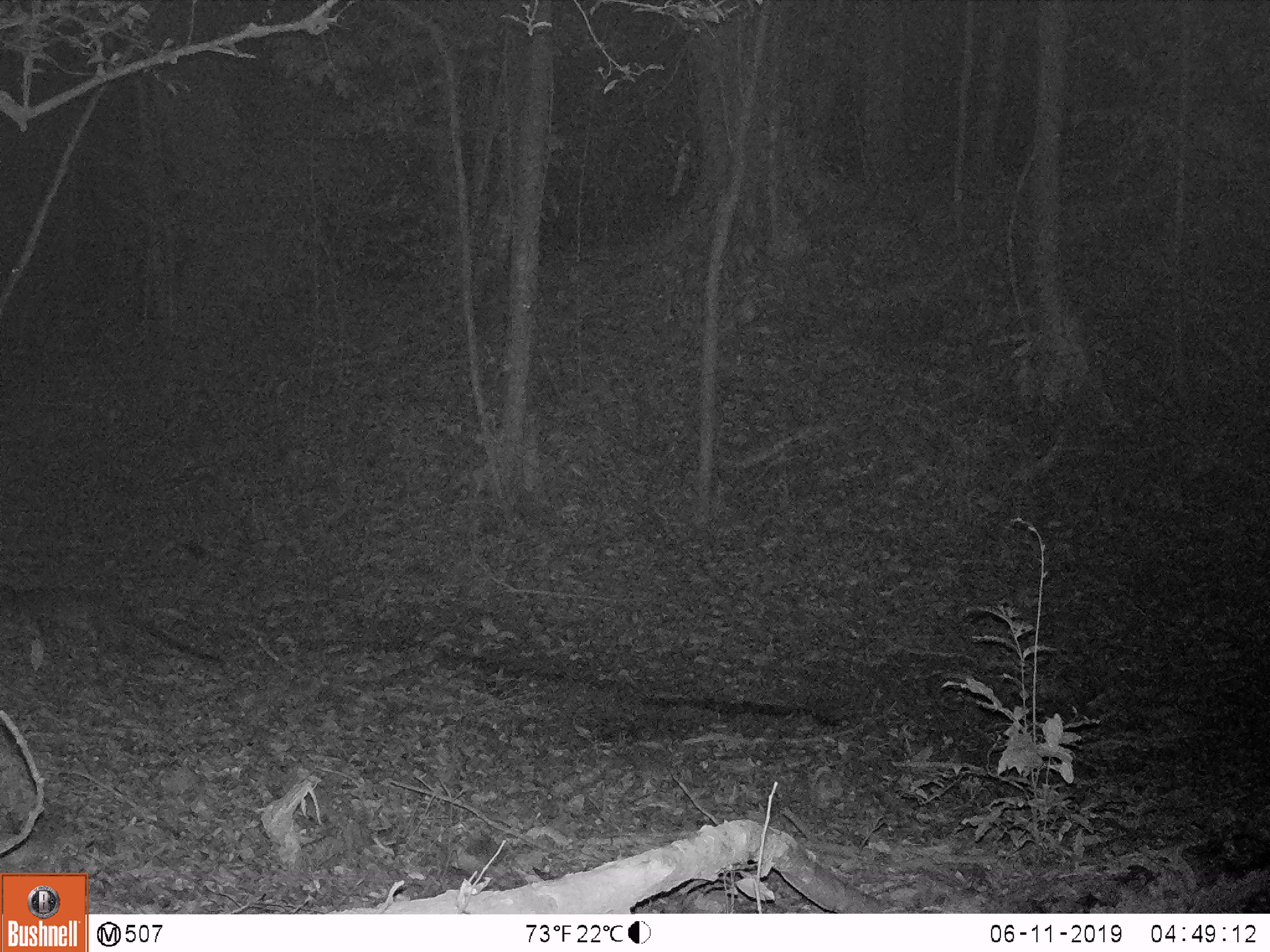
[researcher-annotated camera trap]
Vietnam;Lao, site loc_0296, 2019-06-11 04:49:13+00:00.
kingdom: Animalia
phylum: Chordata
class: Mammalia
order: Carnivora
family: Viverridae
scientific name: Paradoxurinae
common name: palm civet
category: unidentified palm civet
Unidentified palm civet (palm civet) (Paradoxurinae). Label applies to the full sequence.